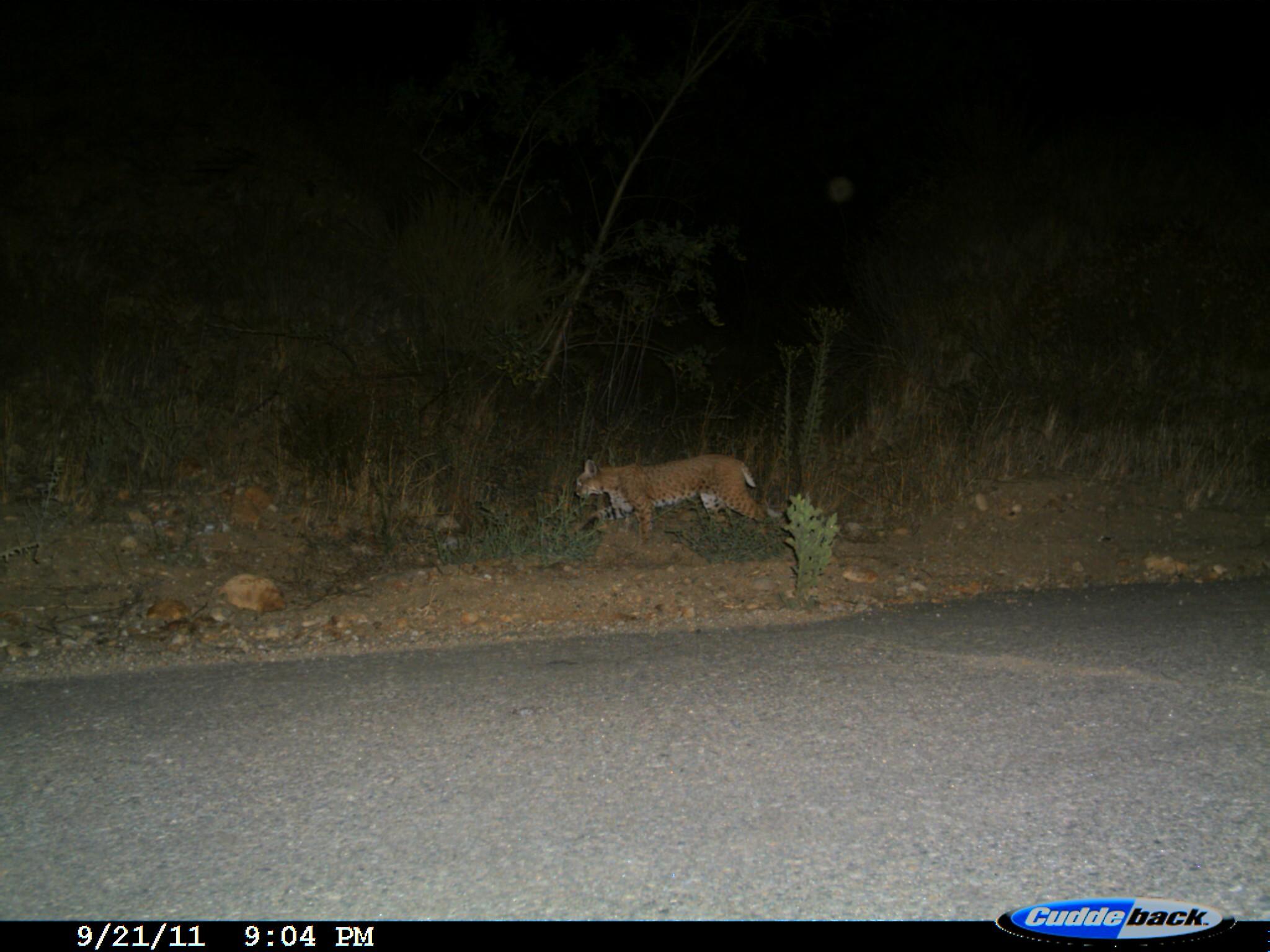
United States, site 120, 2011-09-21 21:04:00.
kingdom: Animalia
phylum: Chordata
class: Mammalia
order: Carnivora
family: Felidae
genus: Lynx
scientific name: Lynx rufus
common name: bobcat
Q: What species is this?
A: Bobcat (Lynx rufus).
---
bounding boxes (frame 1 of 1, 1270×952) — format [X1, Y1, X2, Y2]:
bobcat: [567, 451, 789, 549]